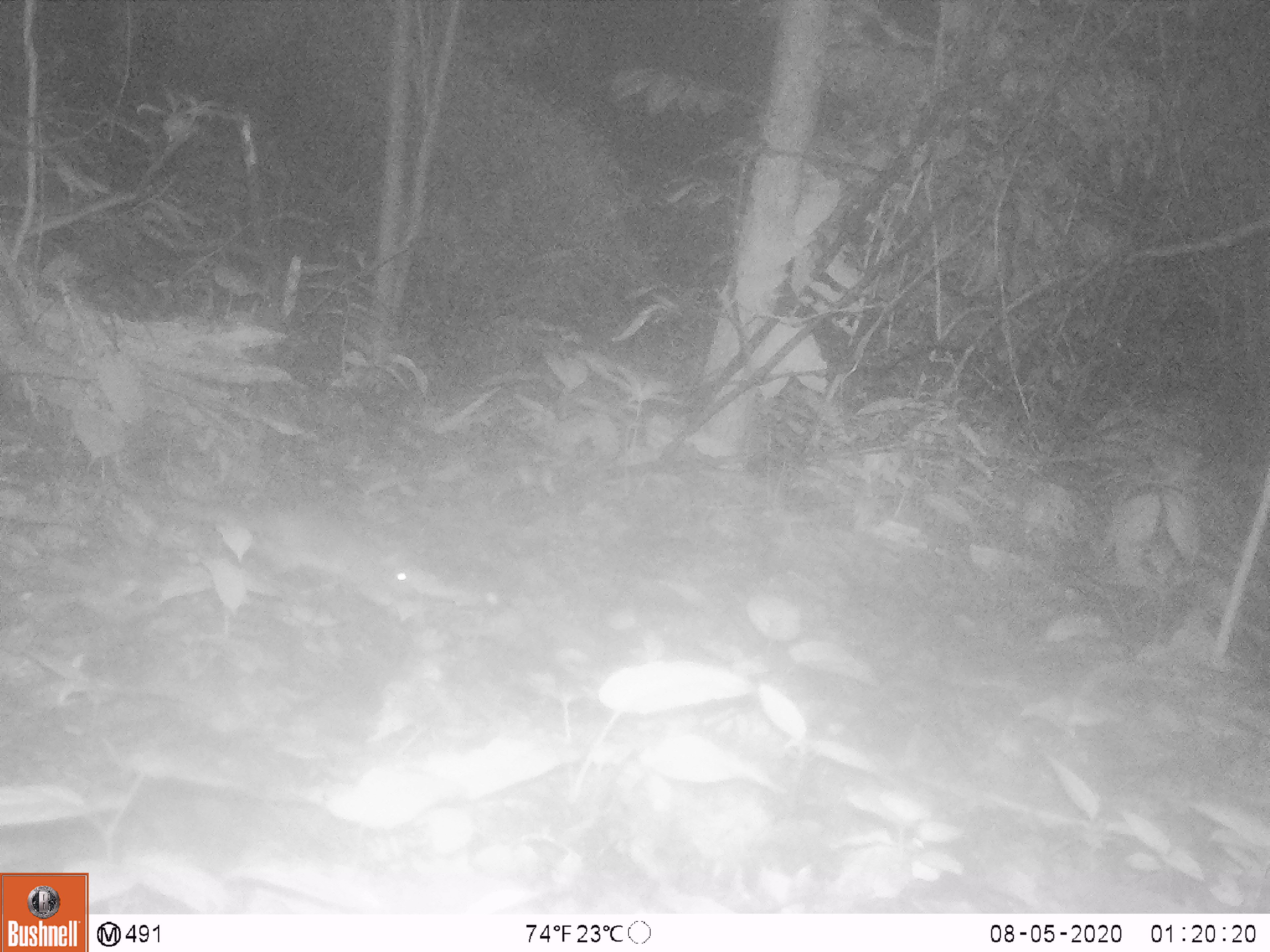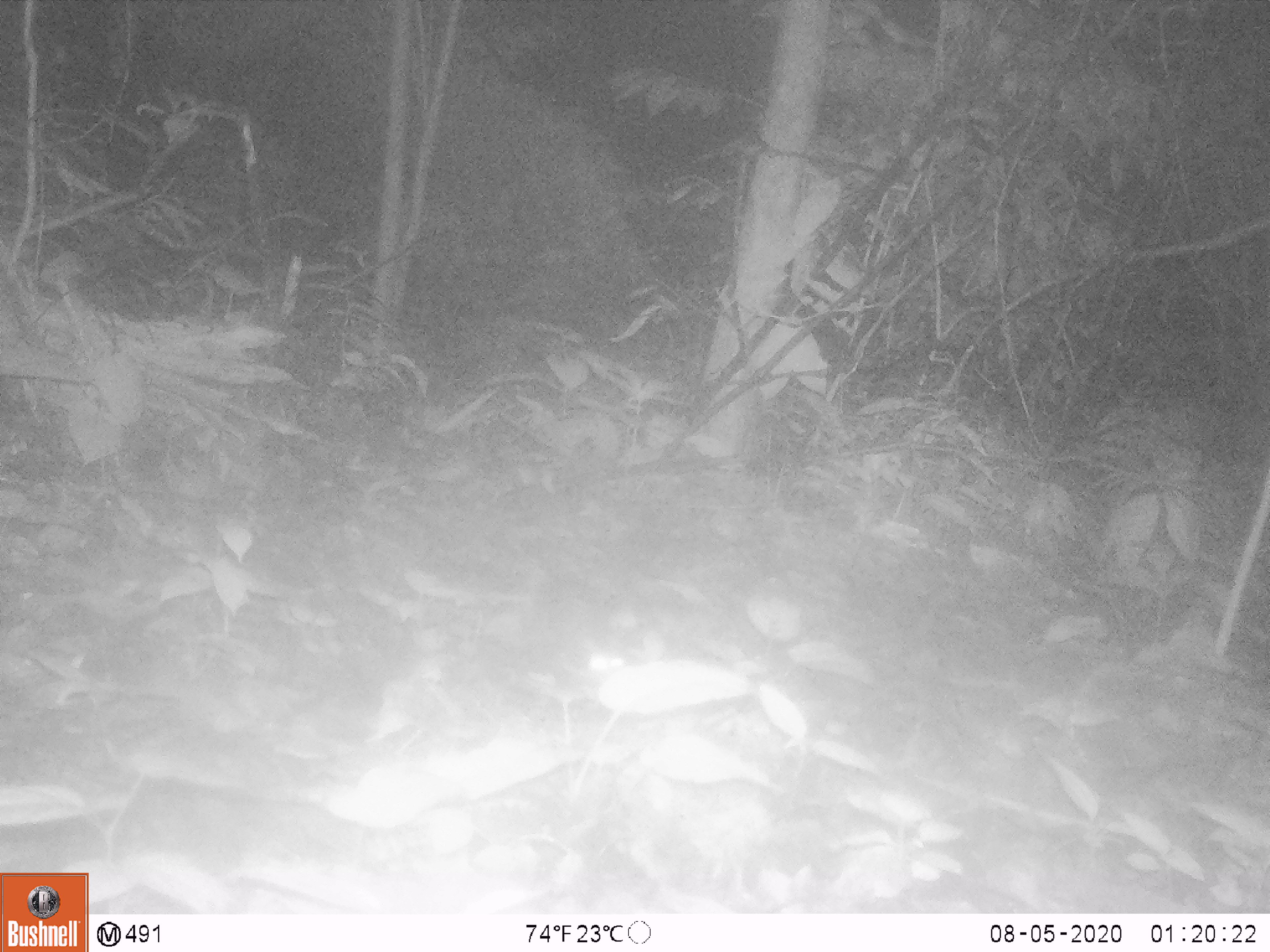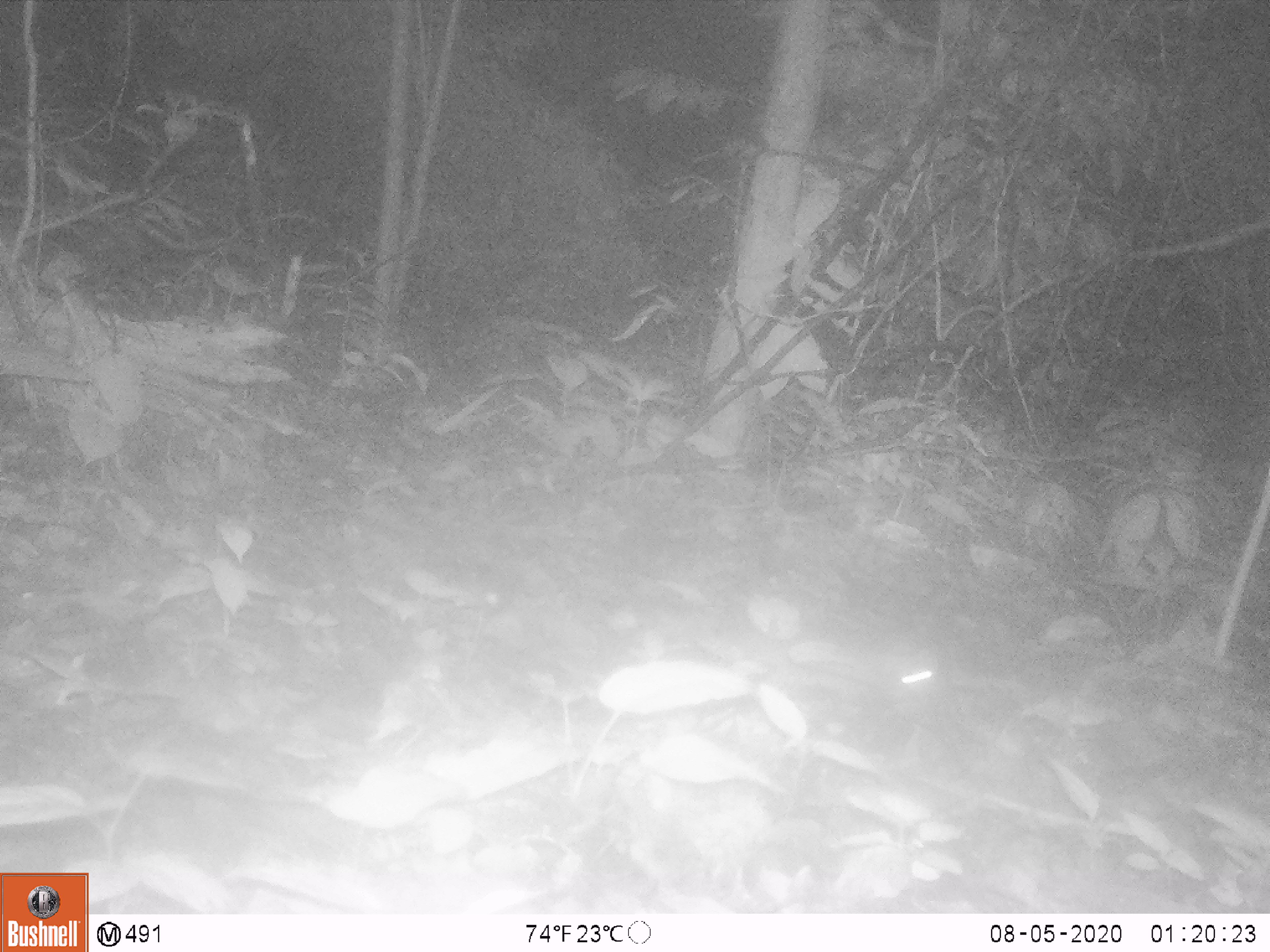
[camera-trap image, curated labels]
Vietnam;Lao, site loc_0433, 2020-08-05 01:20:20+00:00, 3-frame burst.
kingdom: Animalia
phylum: Chordata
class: Mammalia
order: Rodentia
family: Muridae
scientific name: Muridae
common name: old-world mice and rats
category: unidentified murid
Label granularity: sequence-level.